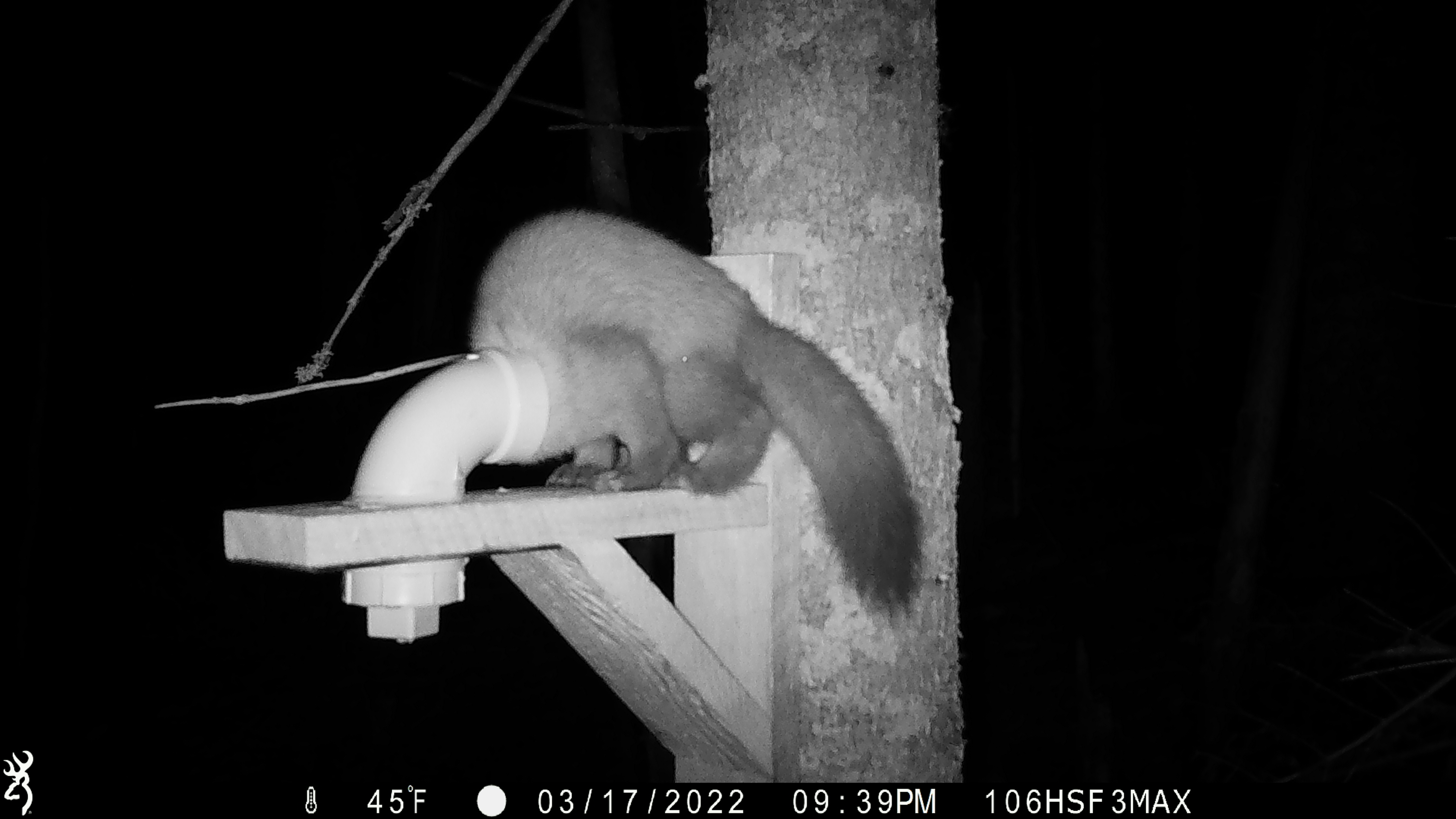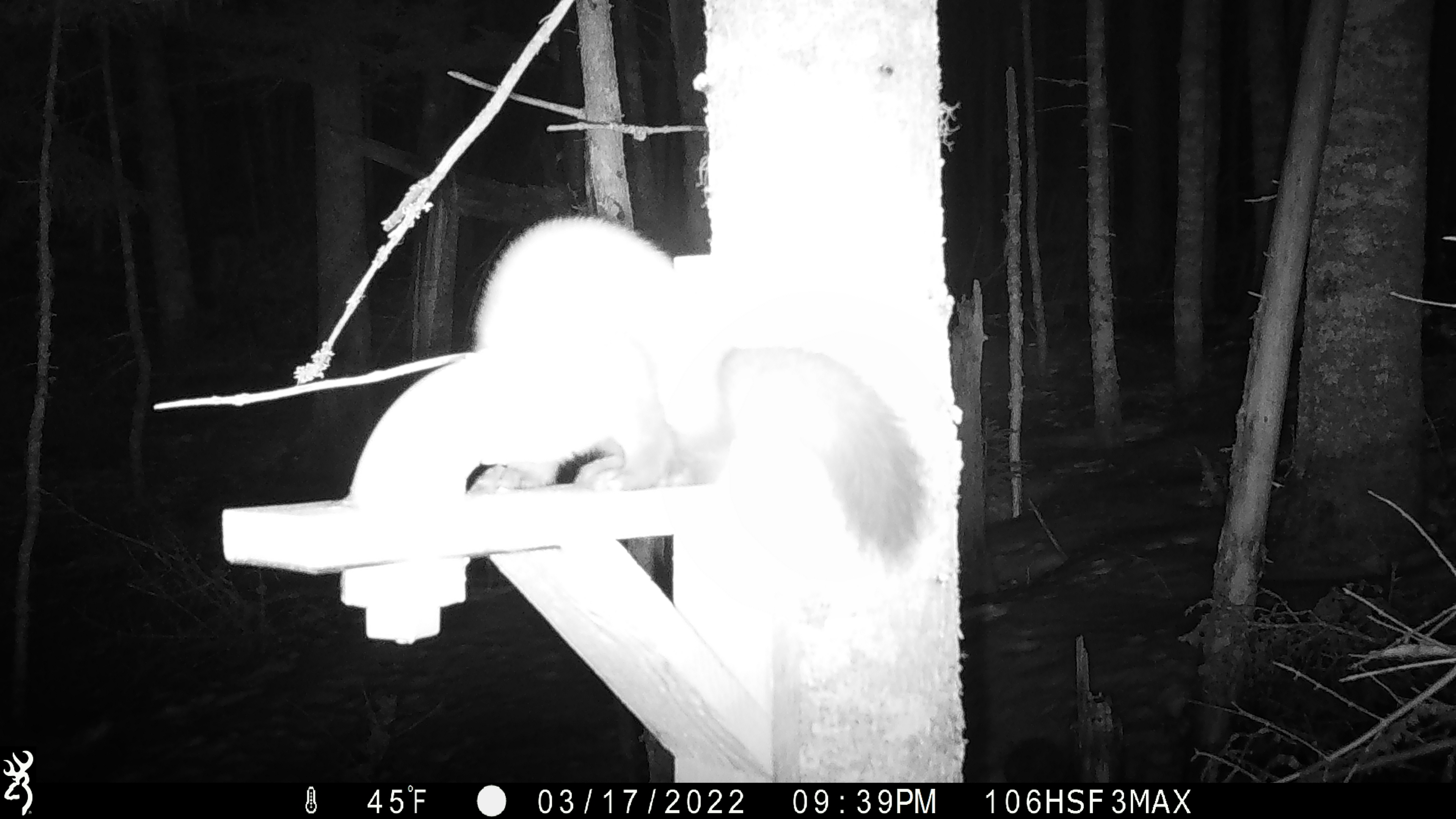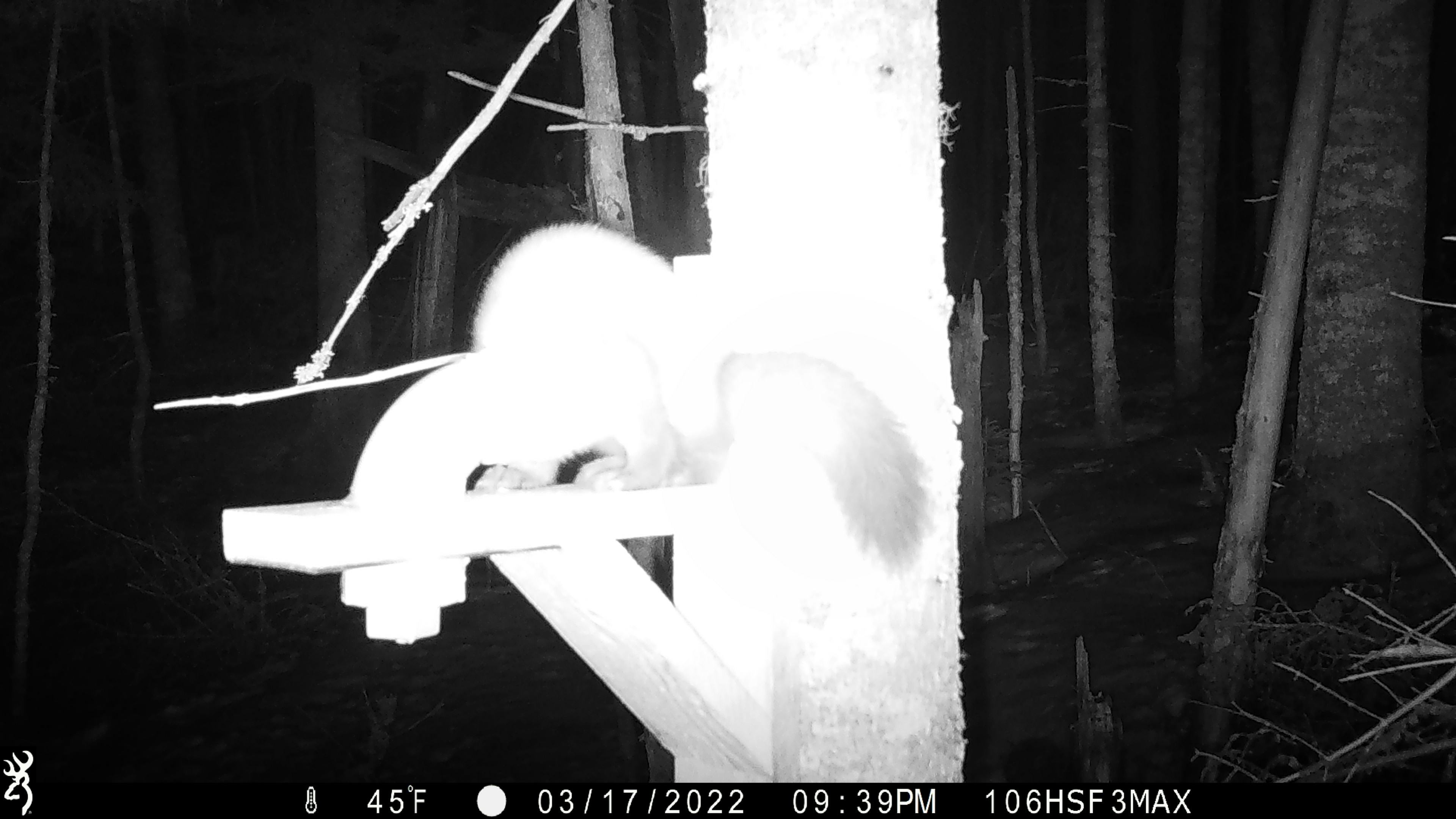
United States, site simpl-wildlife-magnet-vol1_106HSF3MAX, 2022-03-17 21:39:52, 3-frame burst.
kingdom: Animalia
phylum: Chordata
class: Mammalia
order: Carnivora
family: Mustelidae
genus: Martes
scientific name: Martes americana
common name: american marten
American marten (Martes americana).